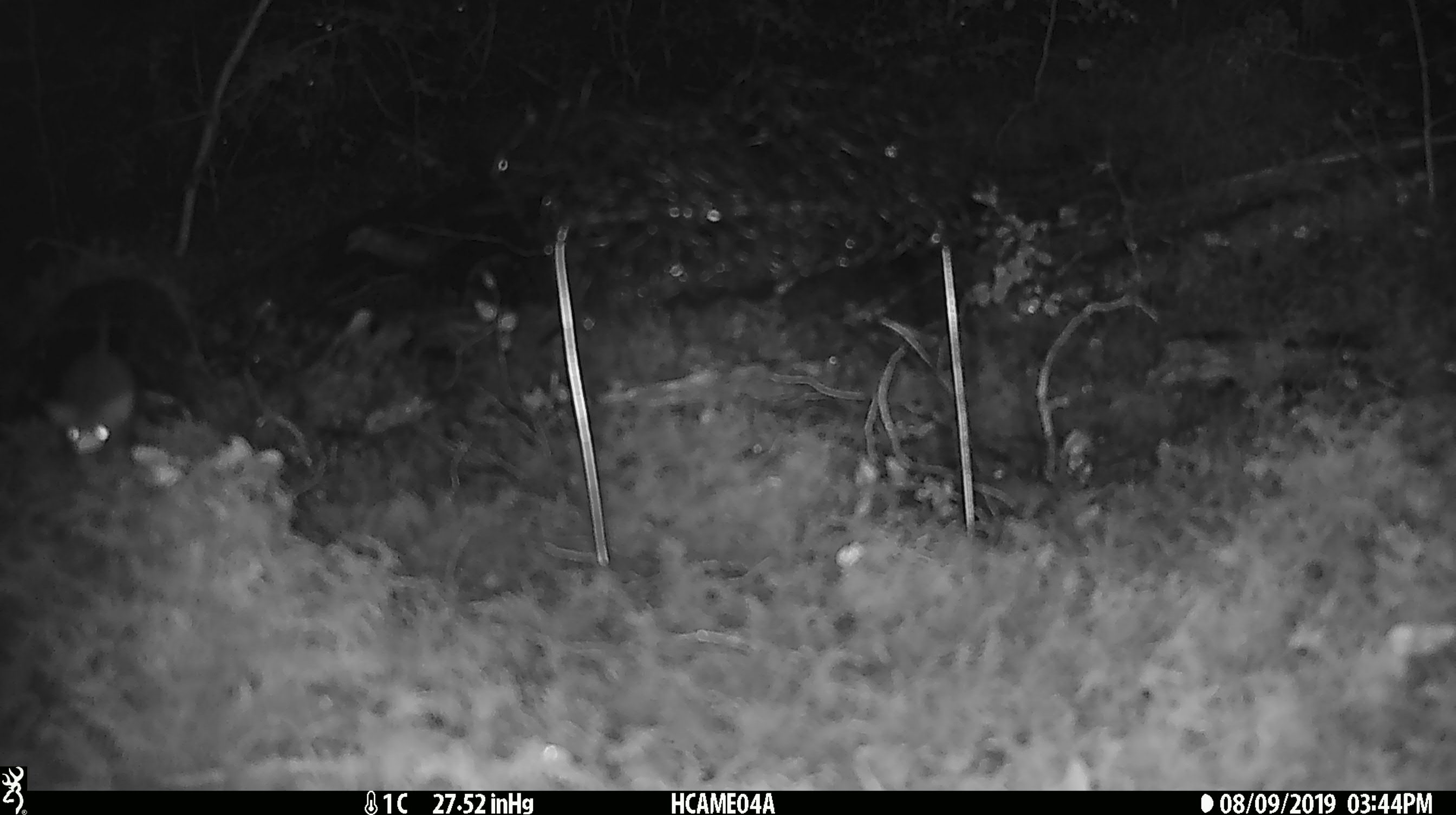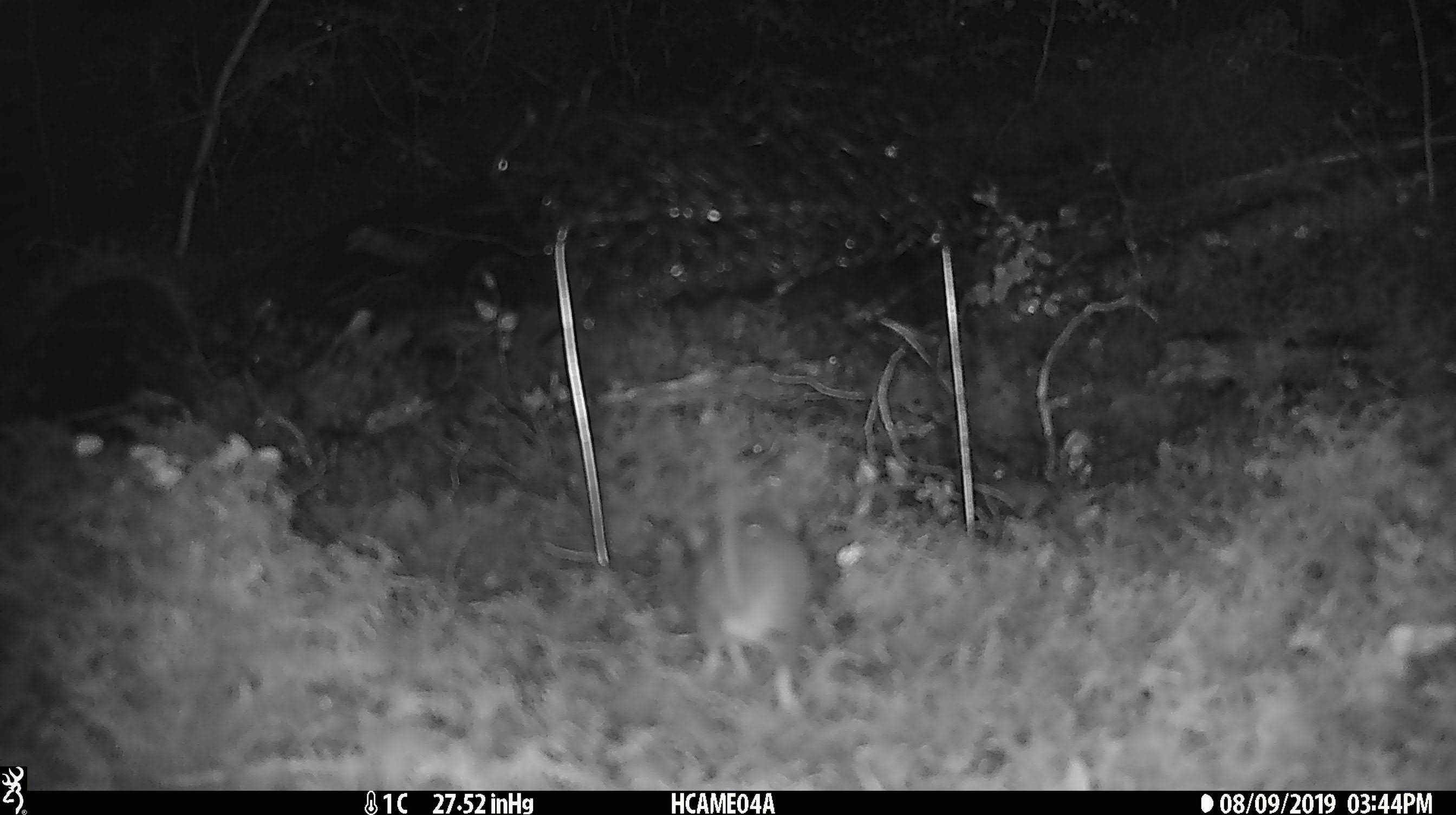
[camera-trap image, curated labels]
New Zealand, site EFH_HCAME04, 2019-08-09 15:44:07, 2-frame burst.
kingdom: Animalia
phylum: Chordata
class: Mammalia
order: Rodentia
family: Muridae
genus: Mus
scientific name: Mus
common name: mouse